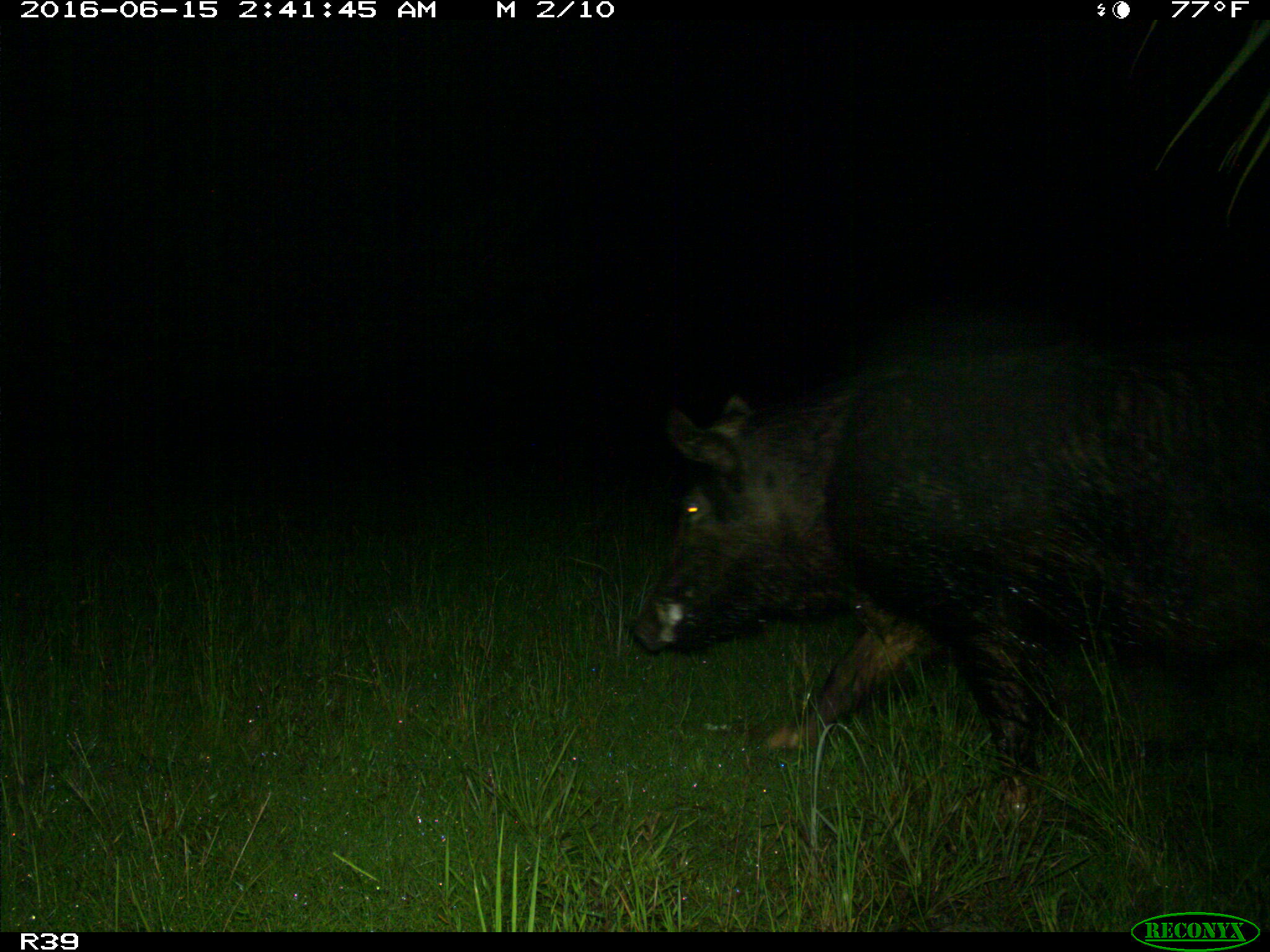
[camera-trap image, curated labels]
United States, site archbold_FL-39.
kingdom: Animalia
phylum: Chordata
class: Mammalia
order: Artiodactyla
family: Suidae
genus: Sus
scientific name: Sus scrofa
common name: wild boar